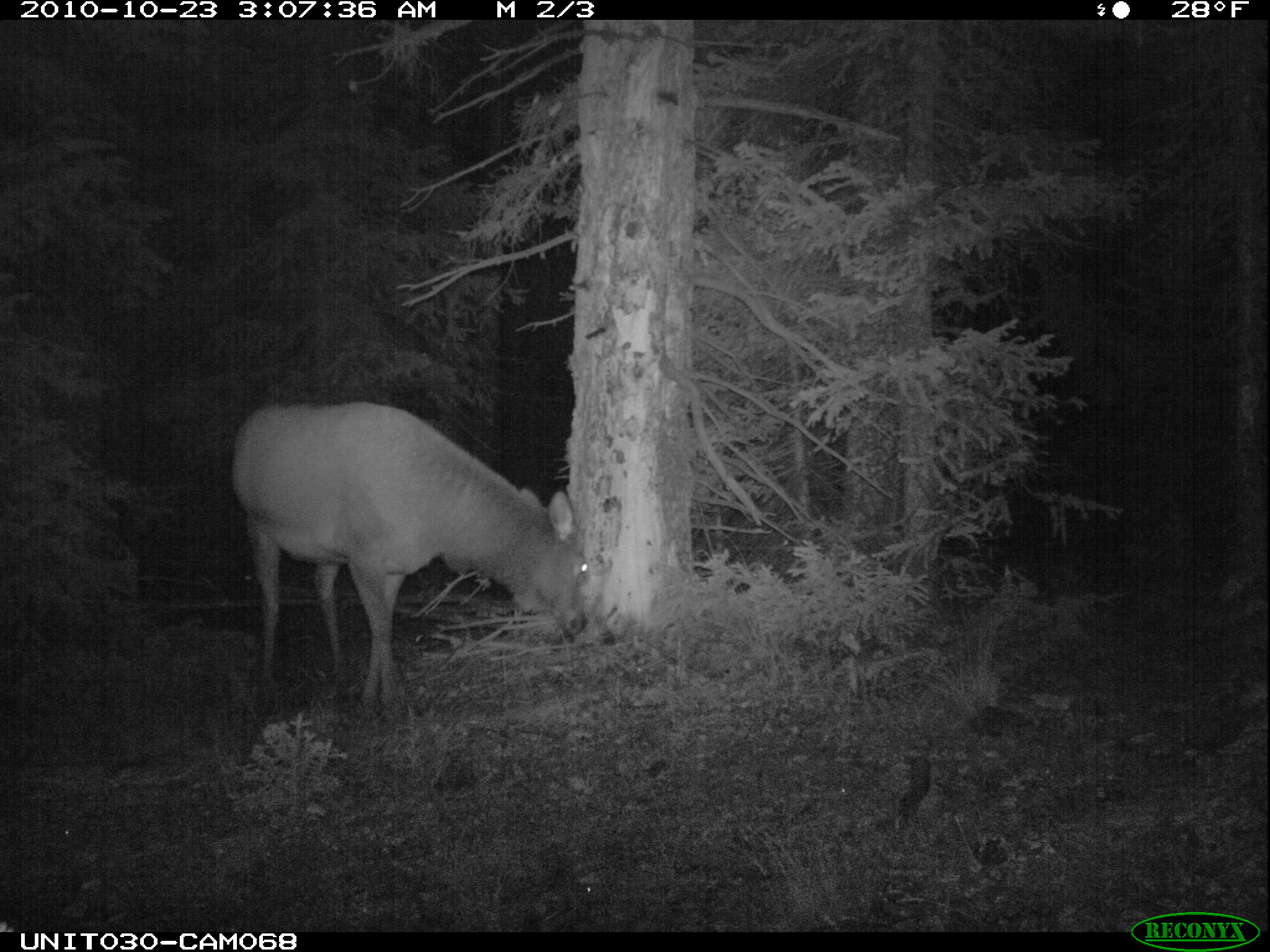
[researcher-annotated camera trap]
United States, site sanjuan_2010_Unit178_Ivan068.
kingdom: Animalia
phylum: Chordata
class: Mammalia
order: Artiodactyla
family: Cervidae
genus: Cervus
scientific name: Cervus elaphus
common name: red deer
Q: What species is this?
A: Cervus elaphus (red deer).